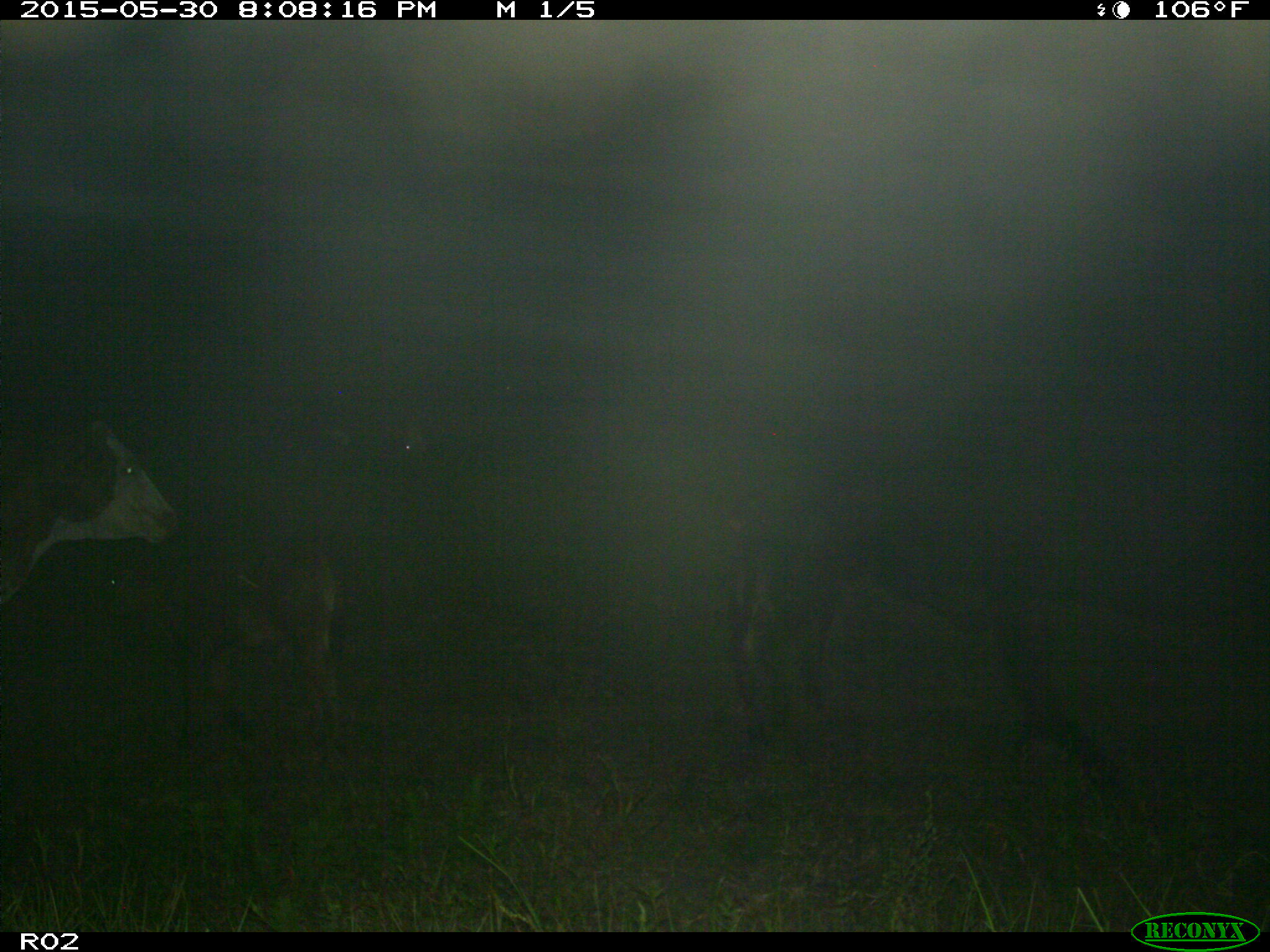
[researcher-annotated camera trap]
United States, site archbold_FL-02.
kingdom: Animalia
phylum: Chordata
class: Mammalia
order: Artiodactyla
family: Bovidae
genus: Bos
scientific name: Bos taurus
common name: domestic cow